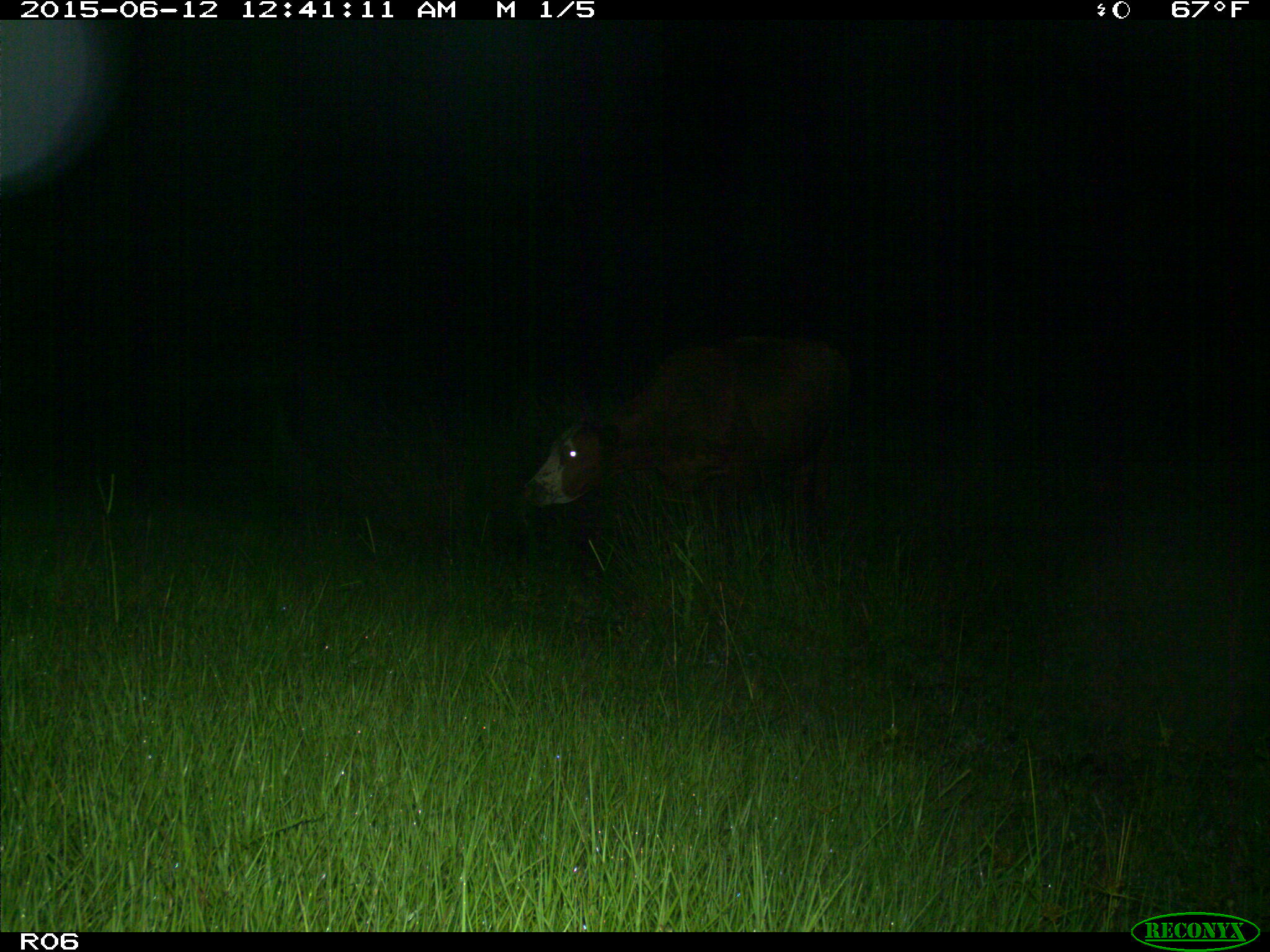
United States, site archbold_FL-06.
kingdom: Animalia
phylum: Chordata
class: Mammalia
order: Artiodactyla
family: Bovidae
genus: Bos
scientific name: Bos taurus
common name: domestic cow